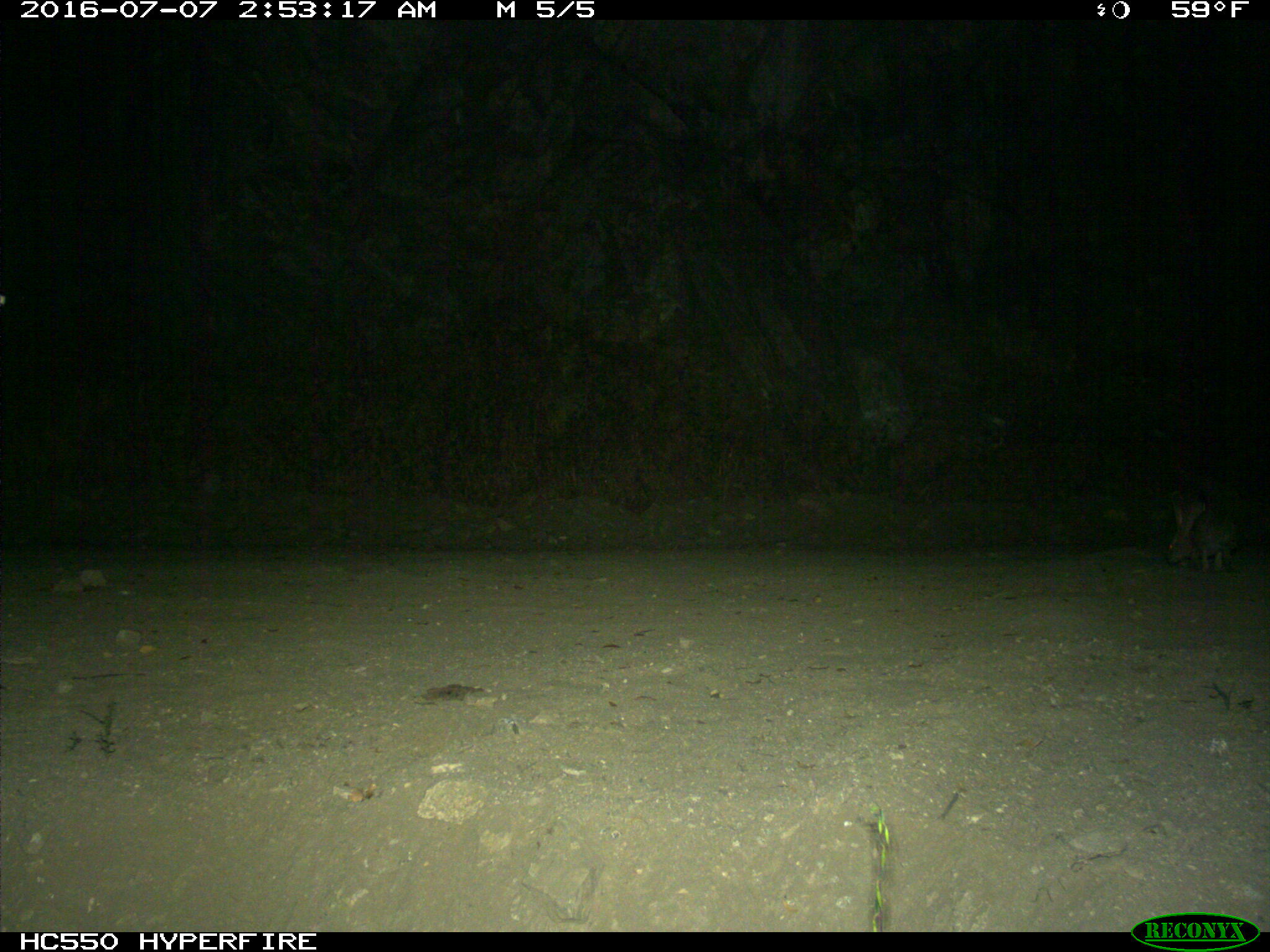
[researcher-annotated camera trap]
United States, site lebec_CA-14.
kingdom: Animalia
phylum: Chordata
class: Mammalia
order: Lagomorpha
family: Leporidae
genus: Lepus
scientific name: Lepus californicus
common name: black-tailed jackrabbit